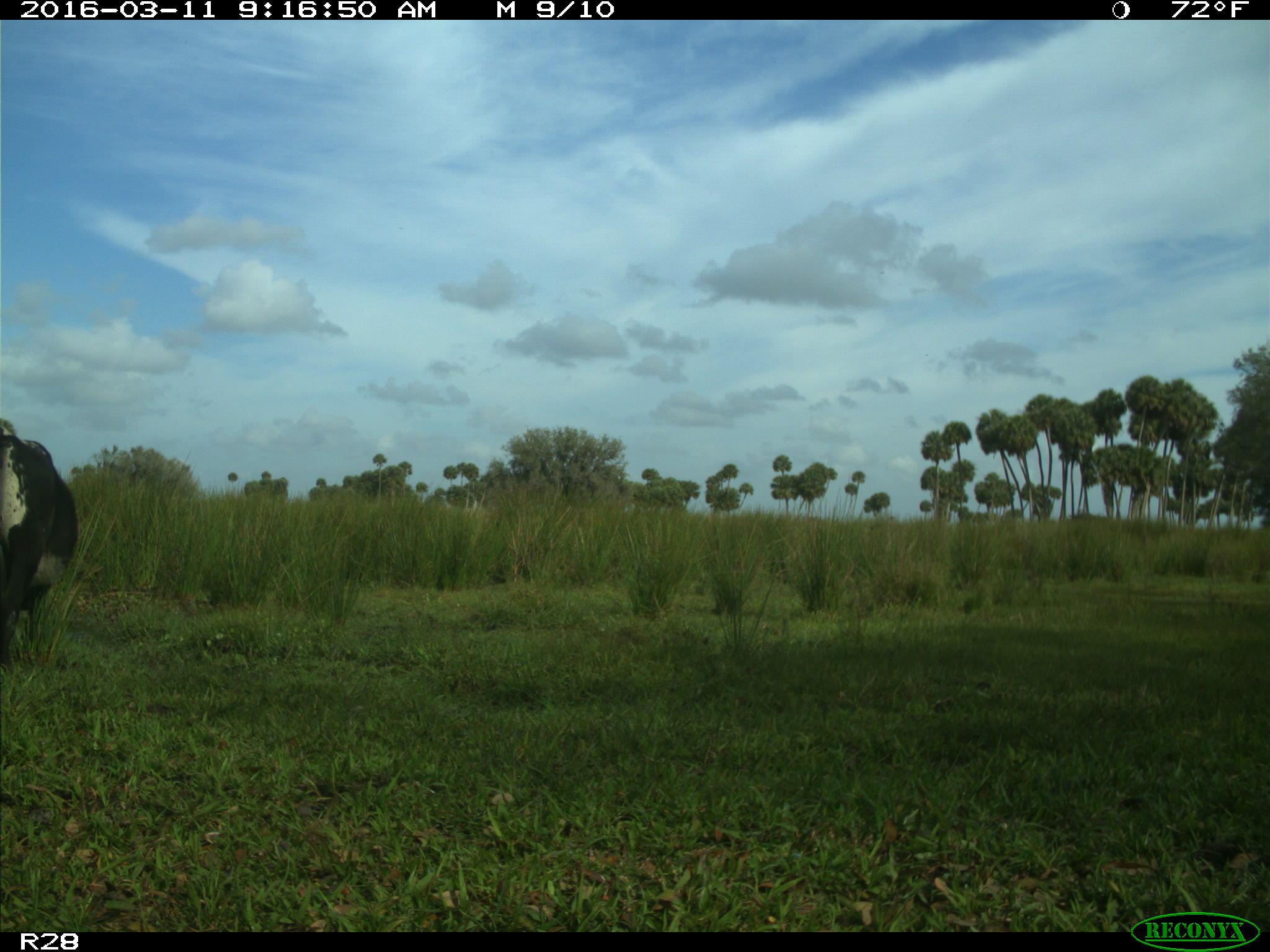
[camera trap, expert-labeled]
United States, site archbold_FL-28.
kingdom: Animalia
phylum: Chordata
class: Mammalia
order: Artiodactyla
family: Bovidae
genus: Bos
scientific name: Bos taurus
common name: domestic cow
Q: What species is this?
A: Bos taurus (domestic cow).